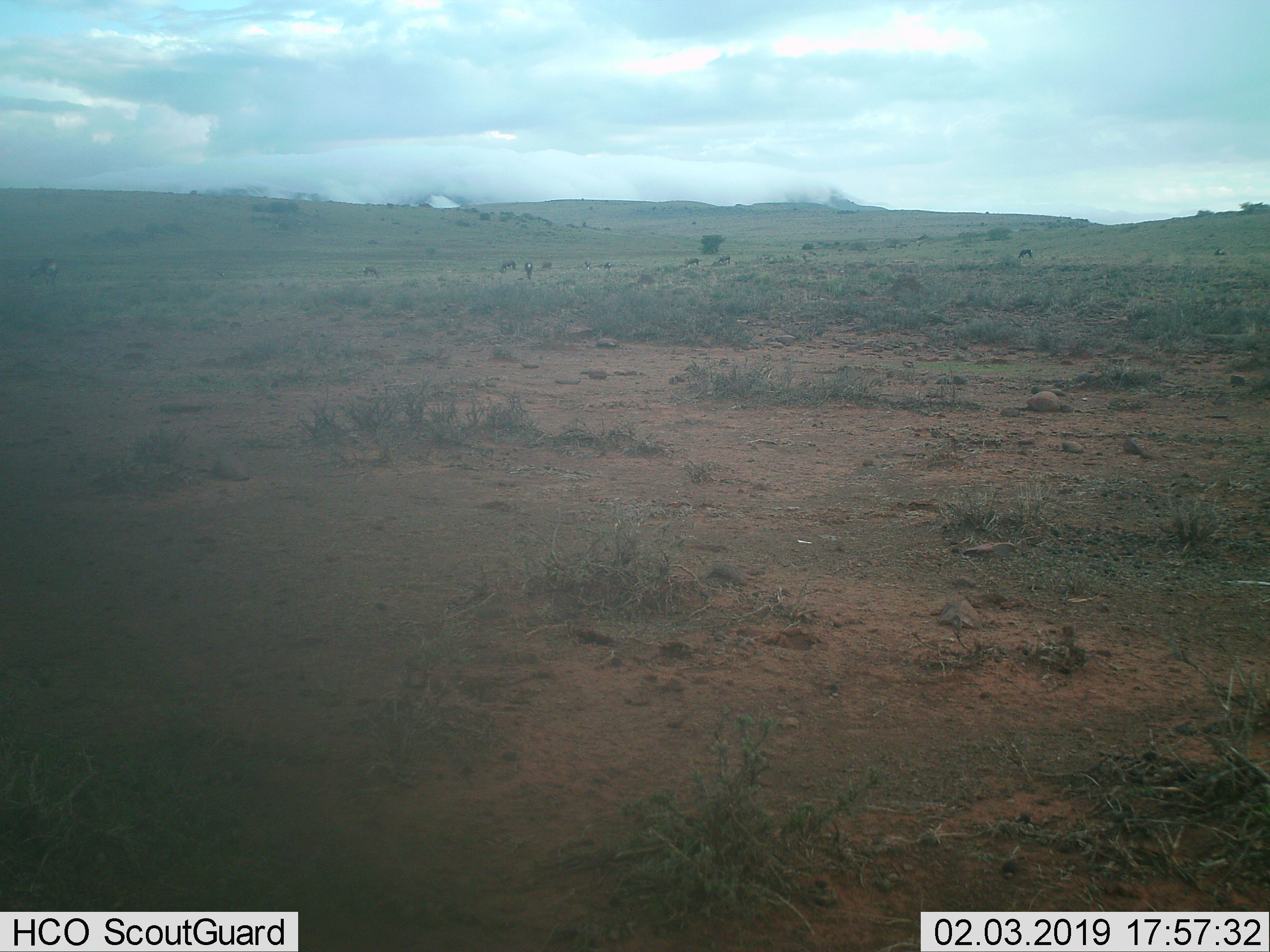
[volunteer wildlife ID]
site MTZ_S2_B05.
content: unidentified animal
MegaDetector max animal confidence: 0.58